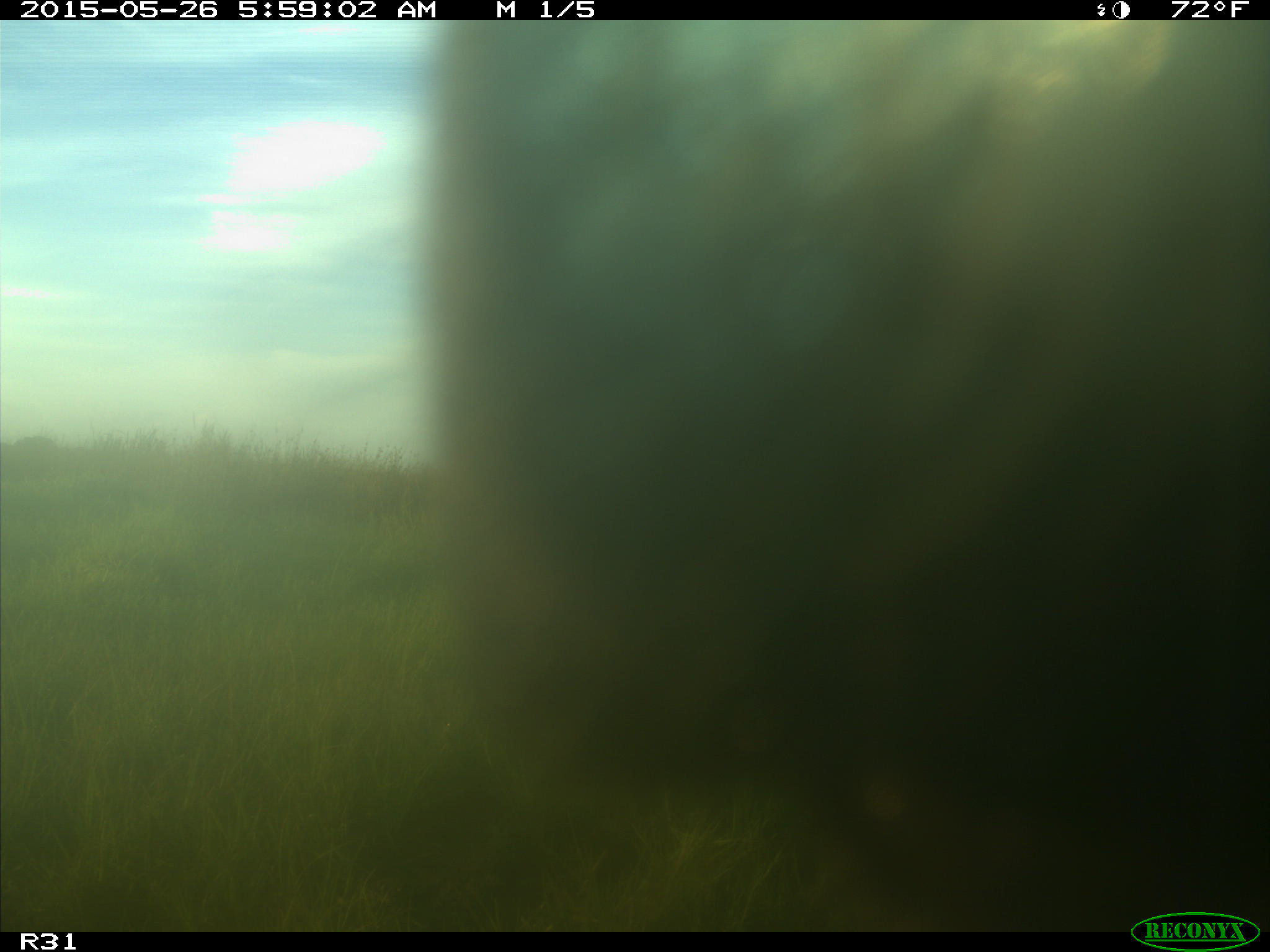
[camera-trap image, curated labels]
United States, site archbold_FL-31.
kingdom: Animalia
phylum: Chordata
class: Mammalia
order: Artiodactyla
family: Bovidae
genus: Bos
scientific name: Bos taurus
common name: domestic cow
Bos taurus (domestic cow).